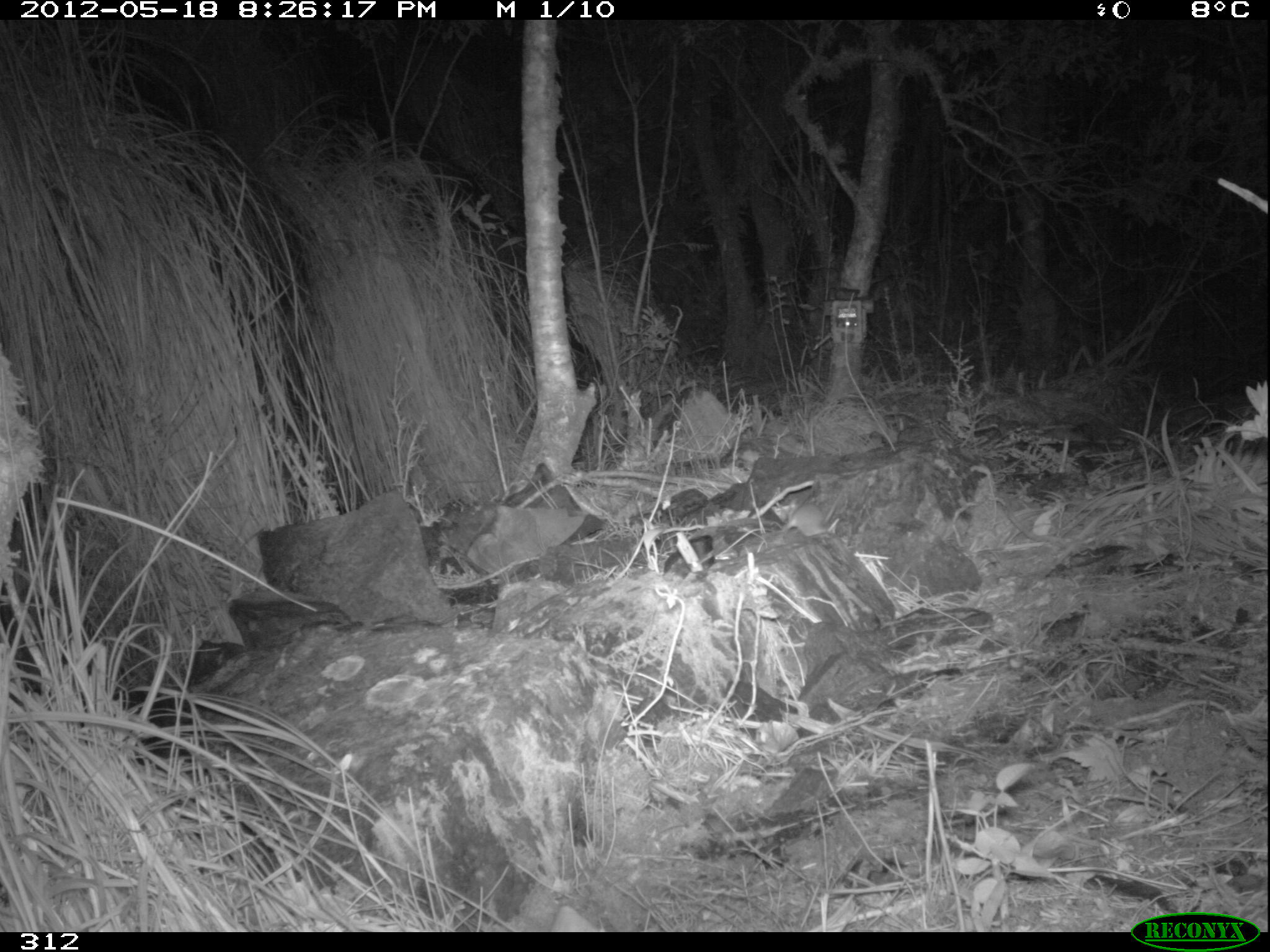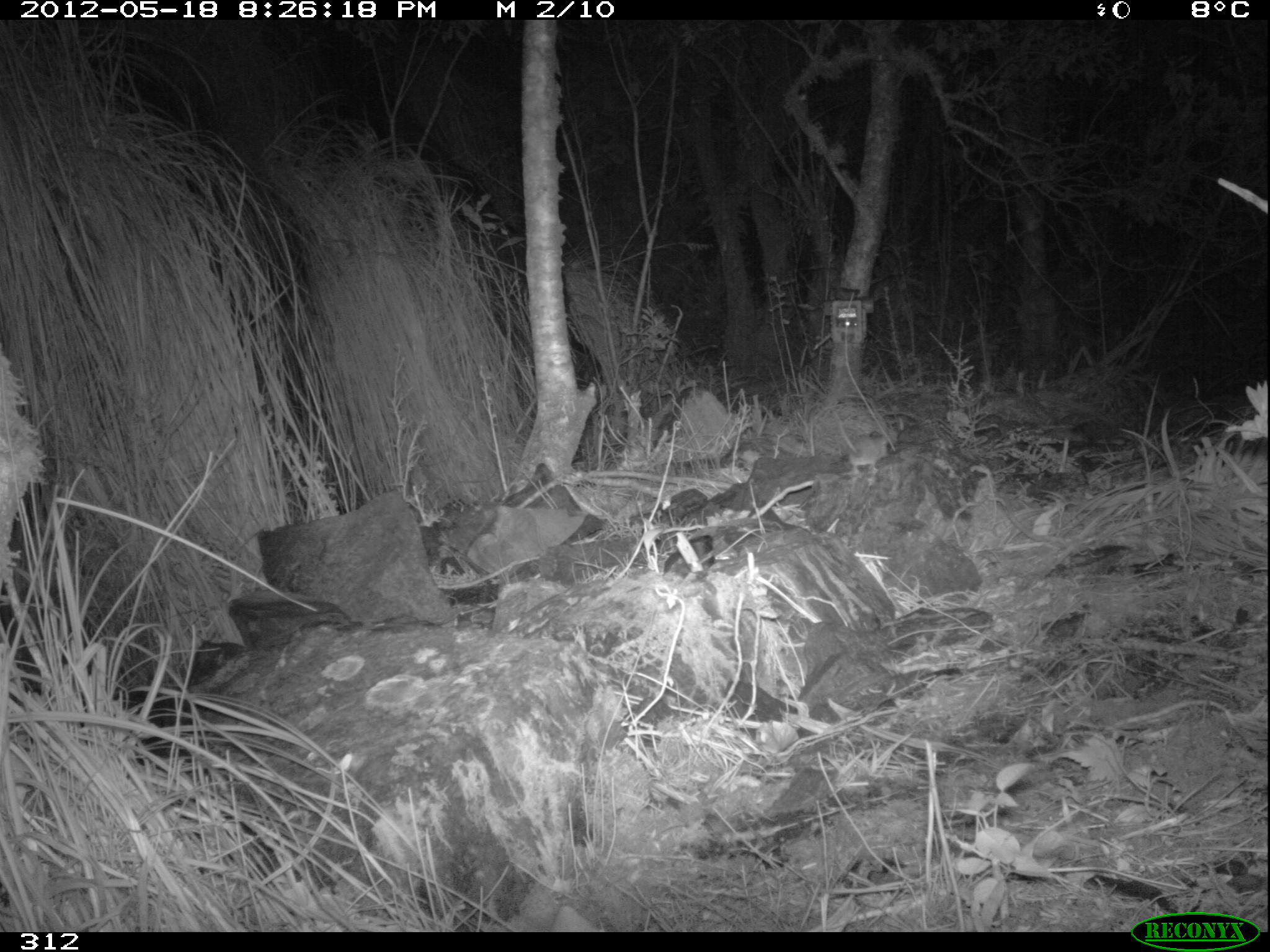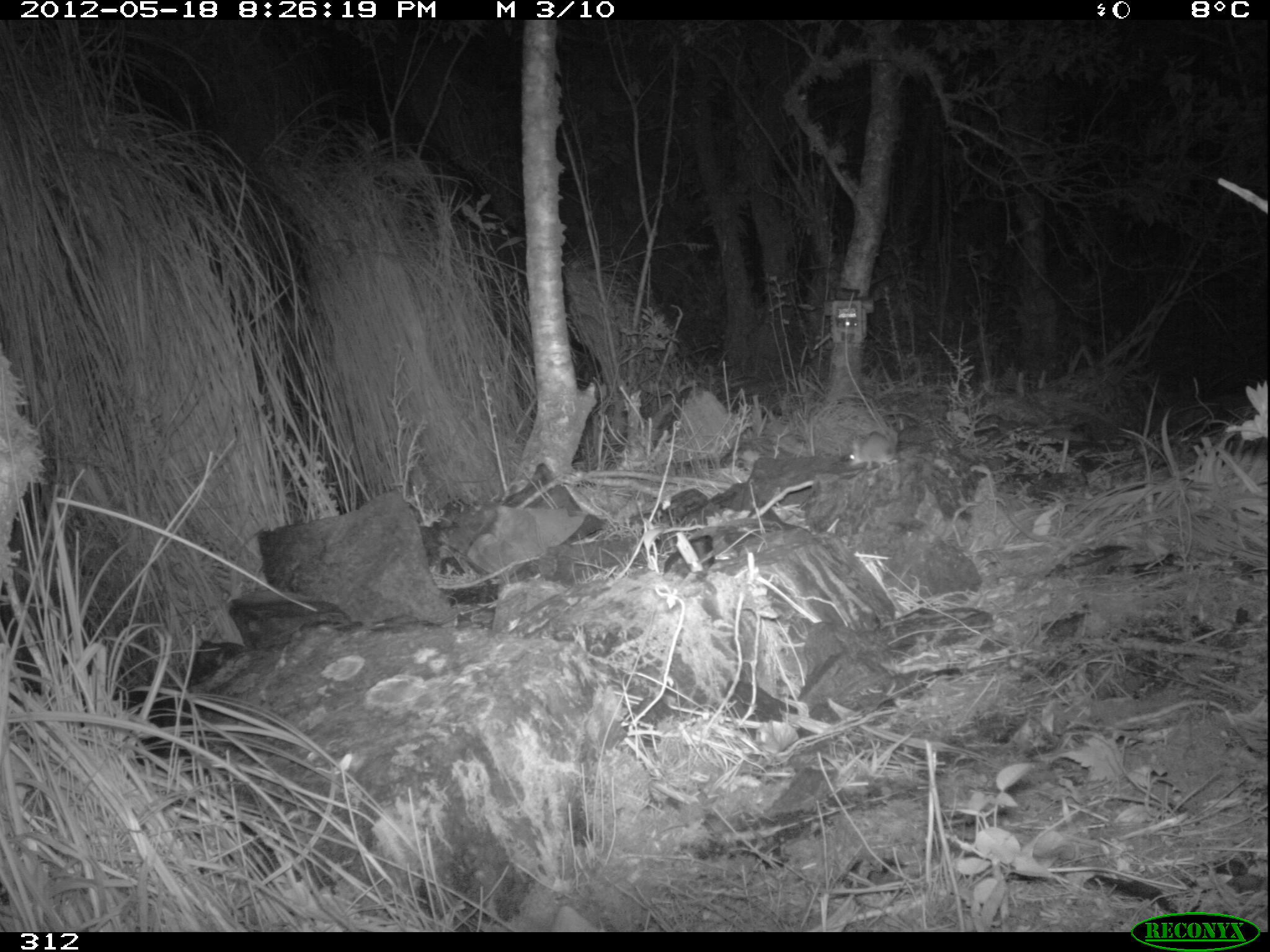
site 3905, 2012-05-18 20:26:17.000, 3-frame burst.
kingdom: Animalia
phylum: Chordata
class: Mammalia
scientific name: Marsupialia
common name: marsupials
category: unknown marsupial